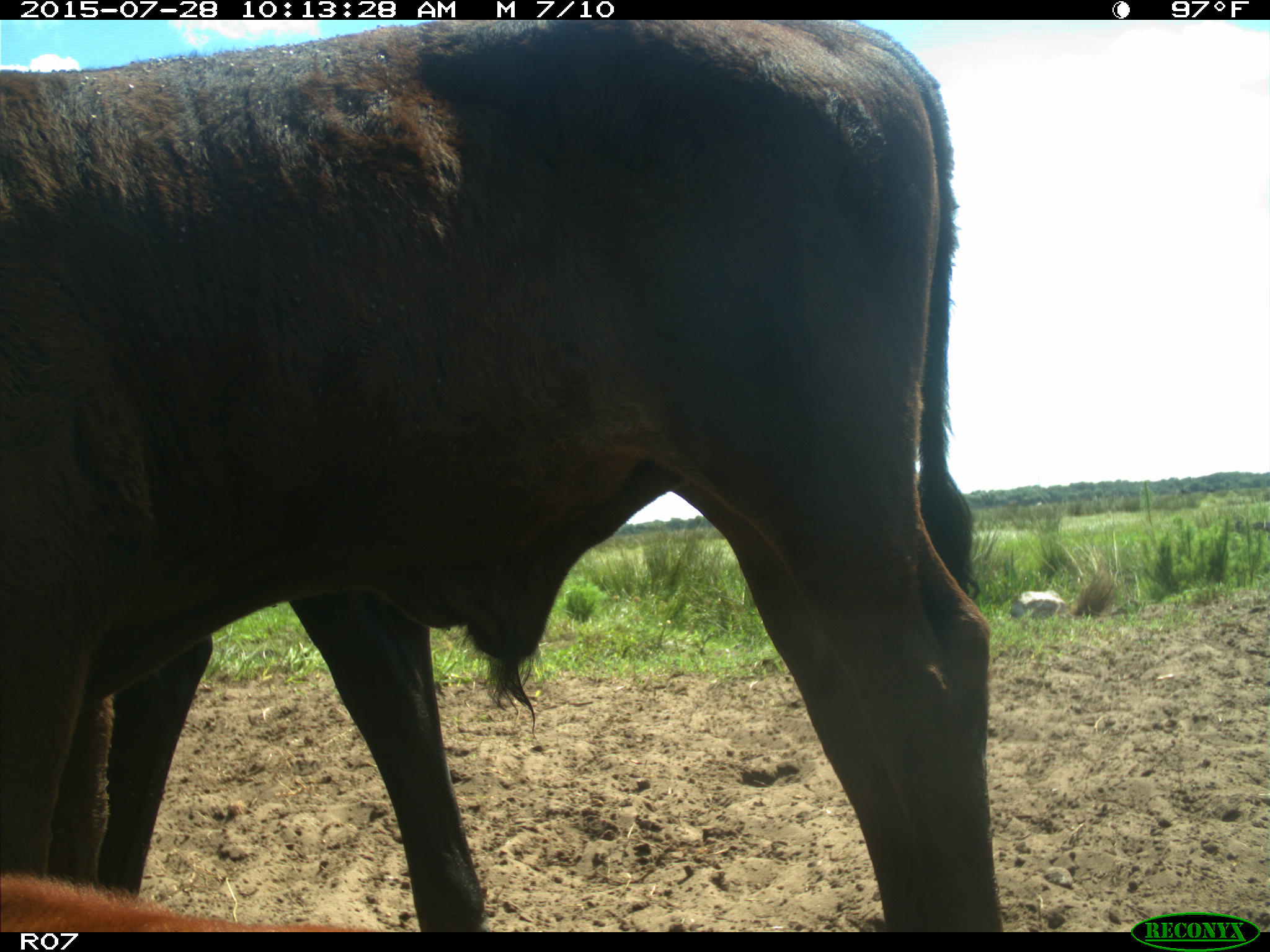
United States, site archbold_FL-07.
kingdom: Animalia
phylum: Chordata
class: Mammalia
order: Artiodactyla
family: Bovidae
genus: Bos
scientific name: Bos taurus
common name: domestic cow